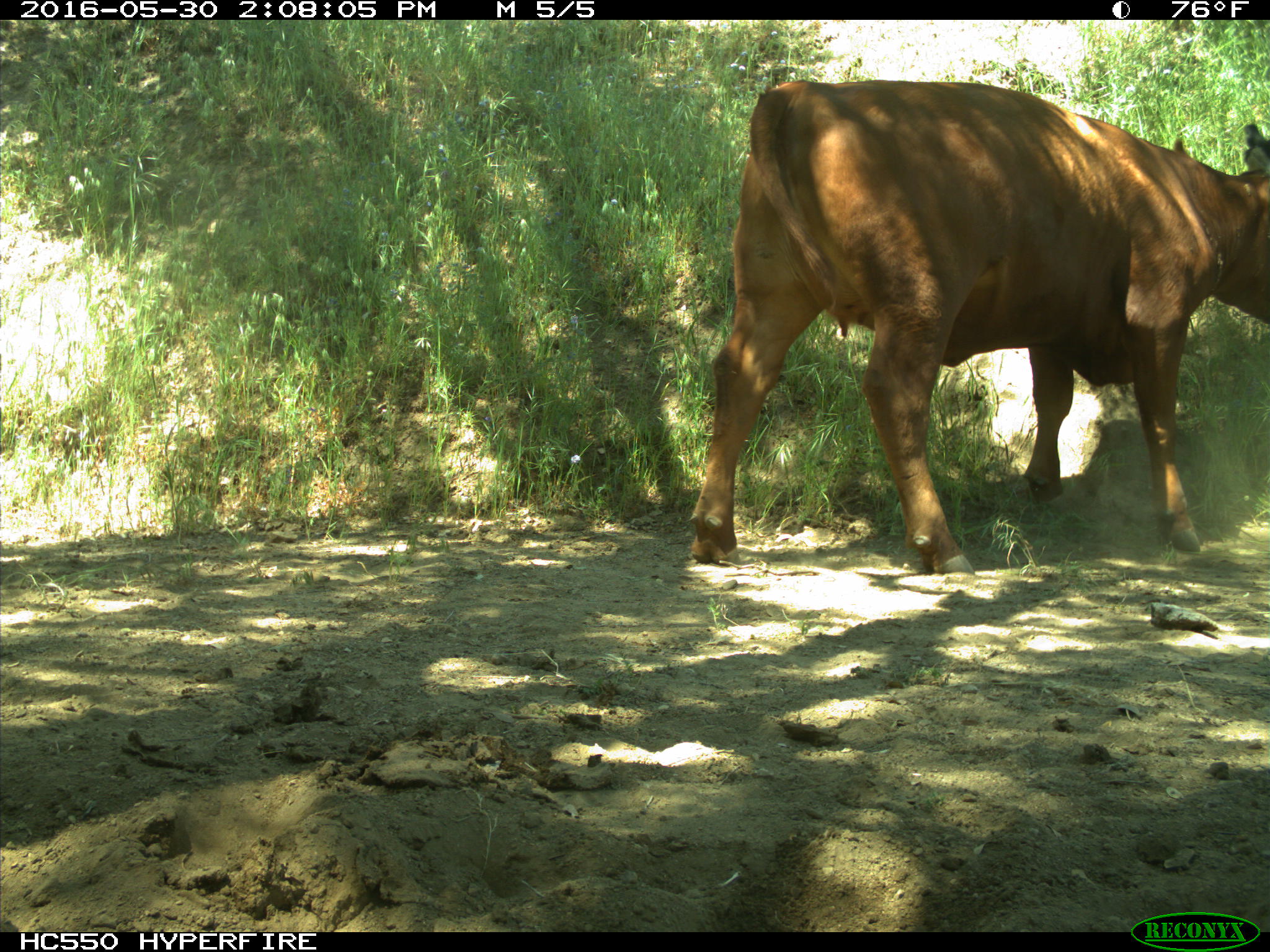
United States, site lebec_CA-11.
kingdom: Animalia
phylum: Chordata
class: Mammalia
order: Artiodactyla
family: Bovidae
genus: Bos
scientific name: Bos taurus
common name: domestic cow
Bos taurus (domestic cow).